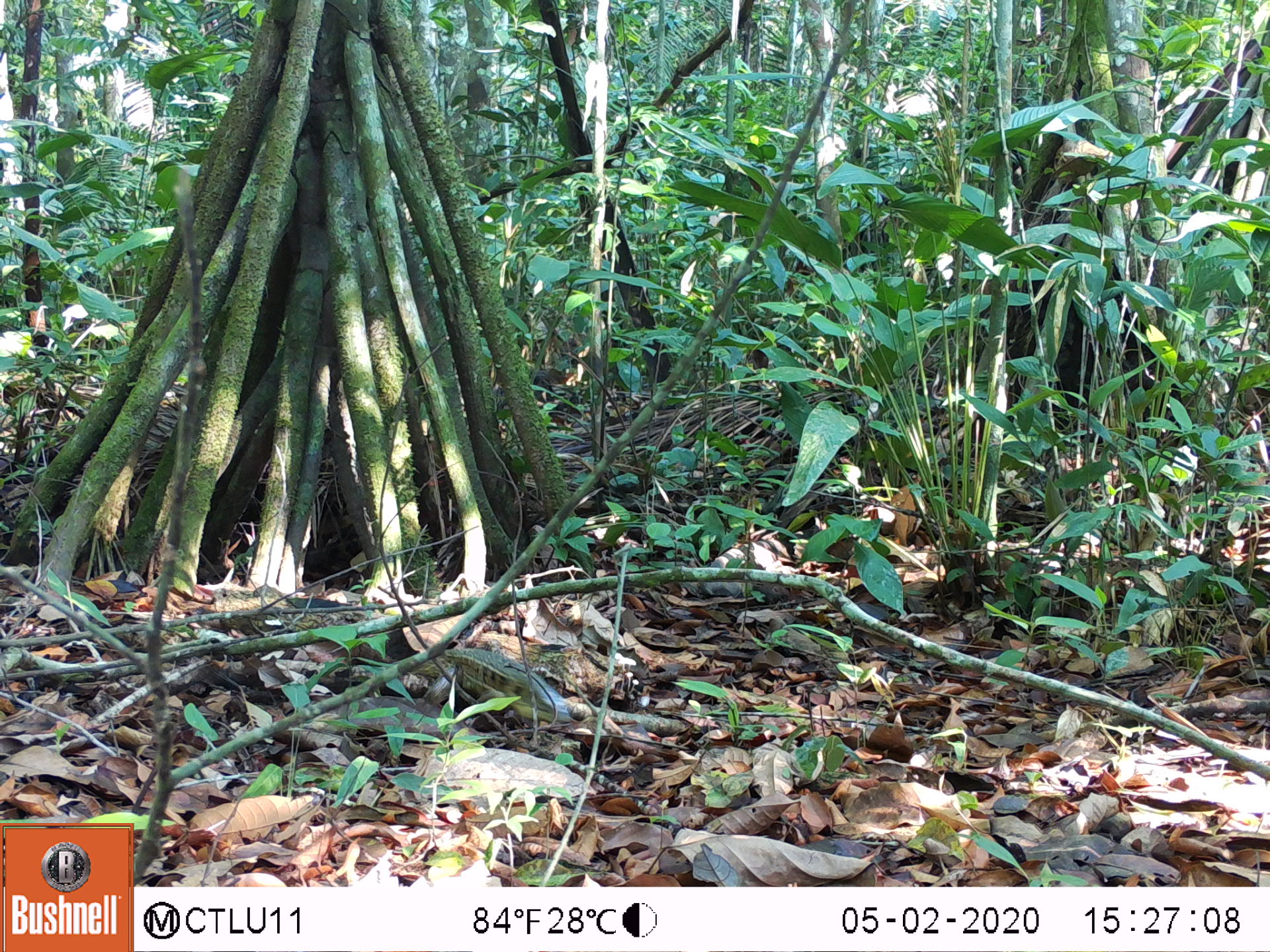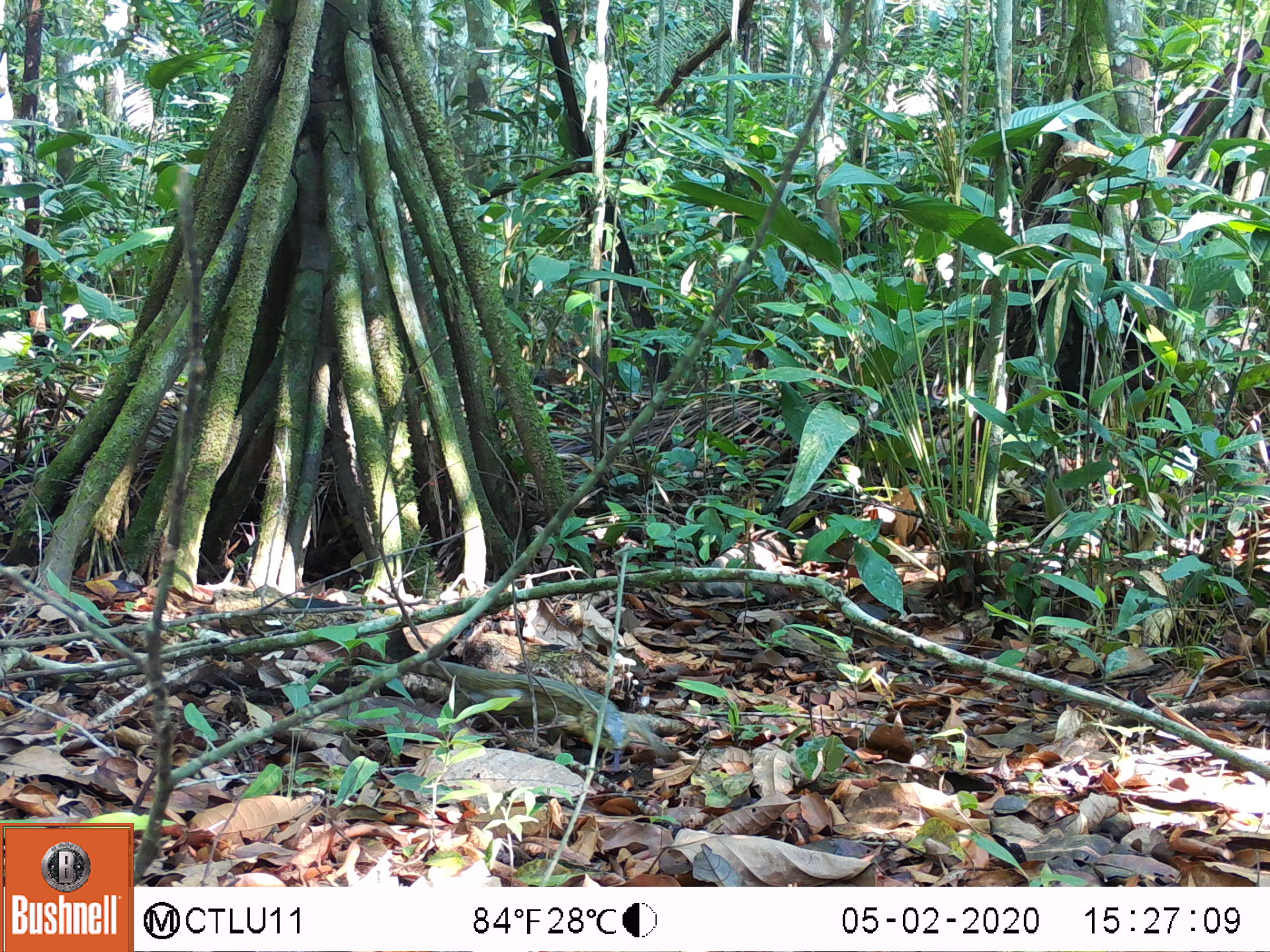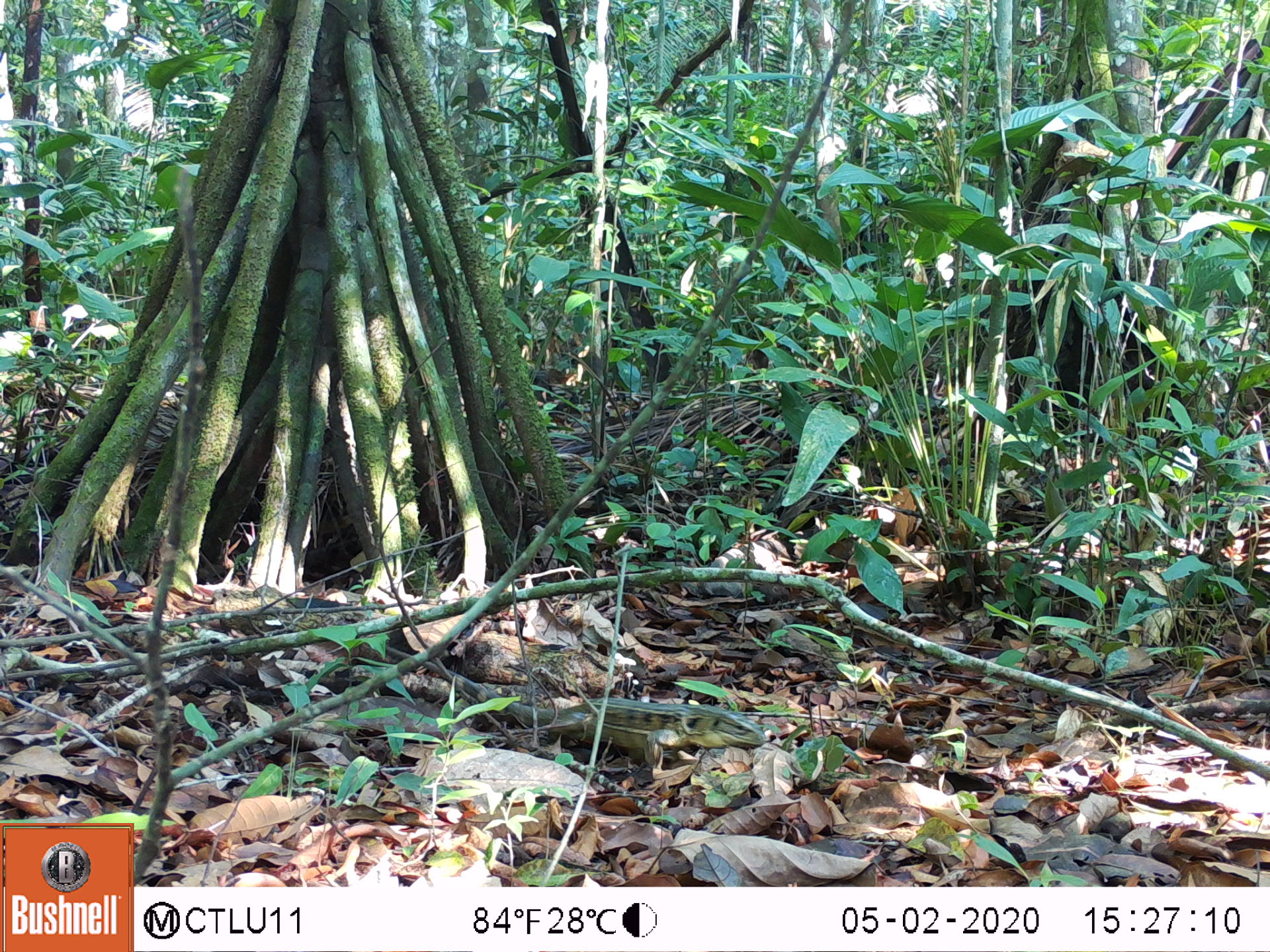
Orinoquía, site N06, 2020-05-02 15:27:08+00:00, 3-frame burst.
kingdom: Animalia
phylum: Chordata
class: Reptilia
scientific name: Reptilia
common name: reptile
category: unknown reptile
Unknown reptile (reptile) (Reptilia).